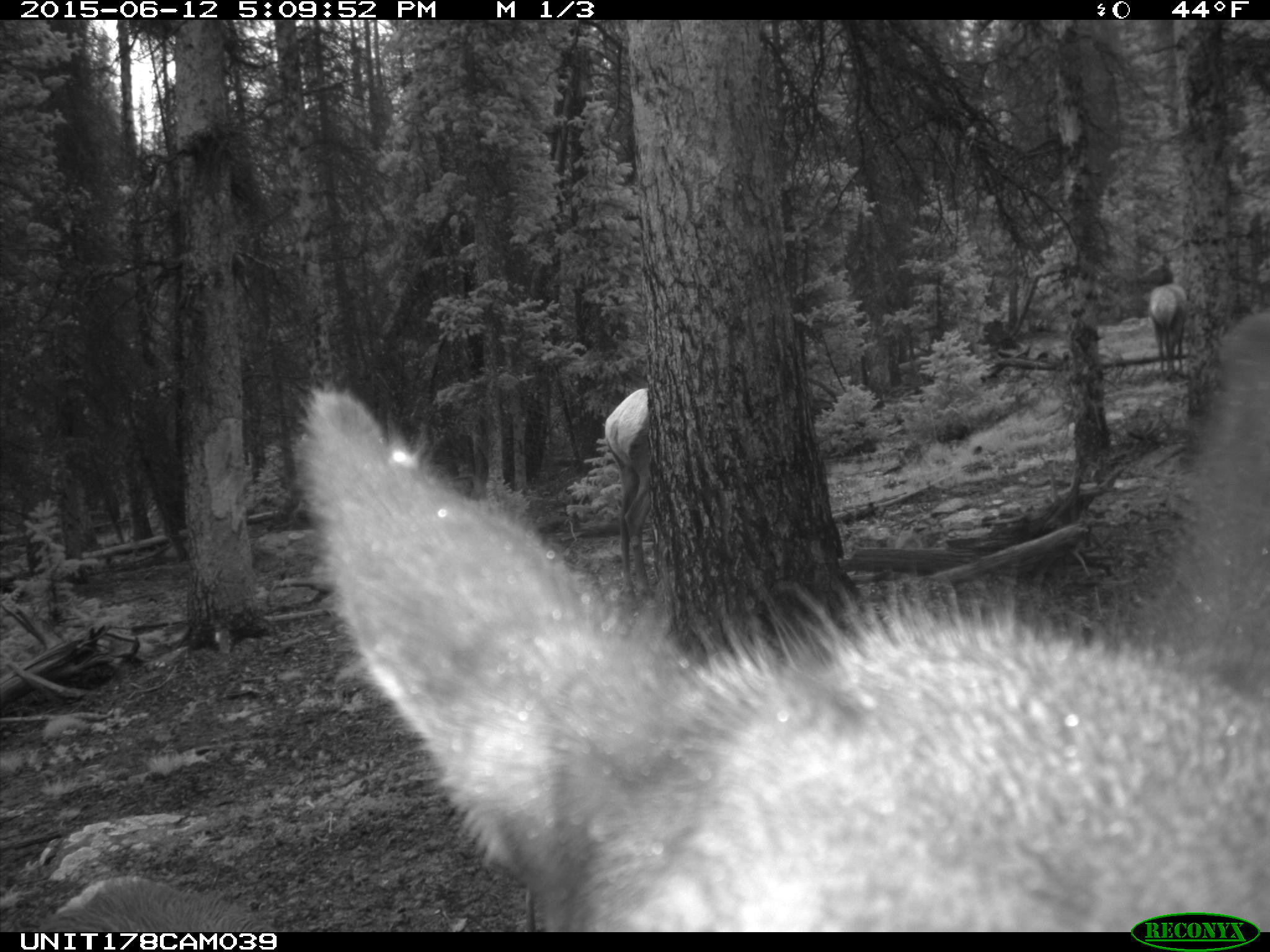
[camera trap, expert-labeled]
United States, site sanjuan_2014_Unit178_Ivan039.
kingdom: Animalia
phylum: Chordata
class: Mammalia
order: Artiodactyla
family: Cervidae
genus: Cervus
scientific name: Cervus elaphus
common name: red deer